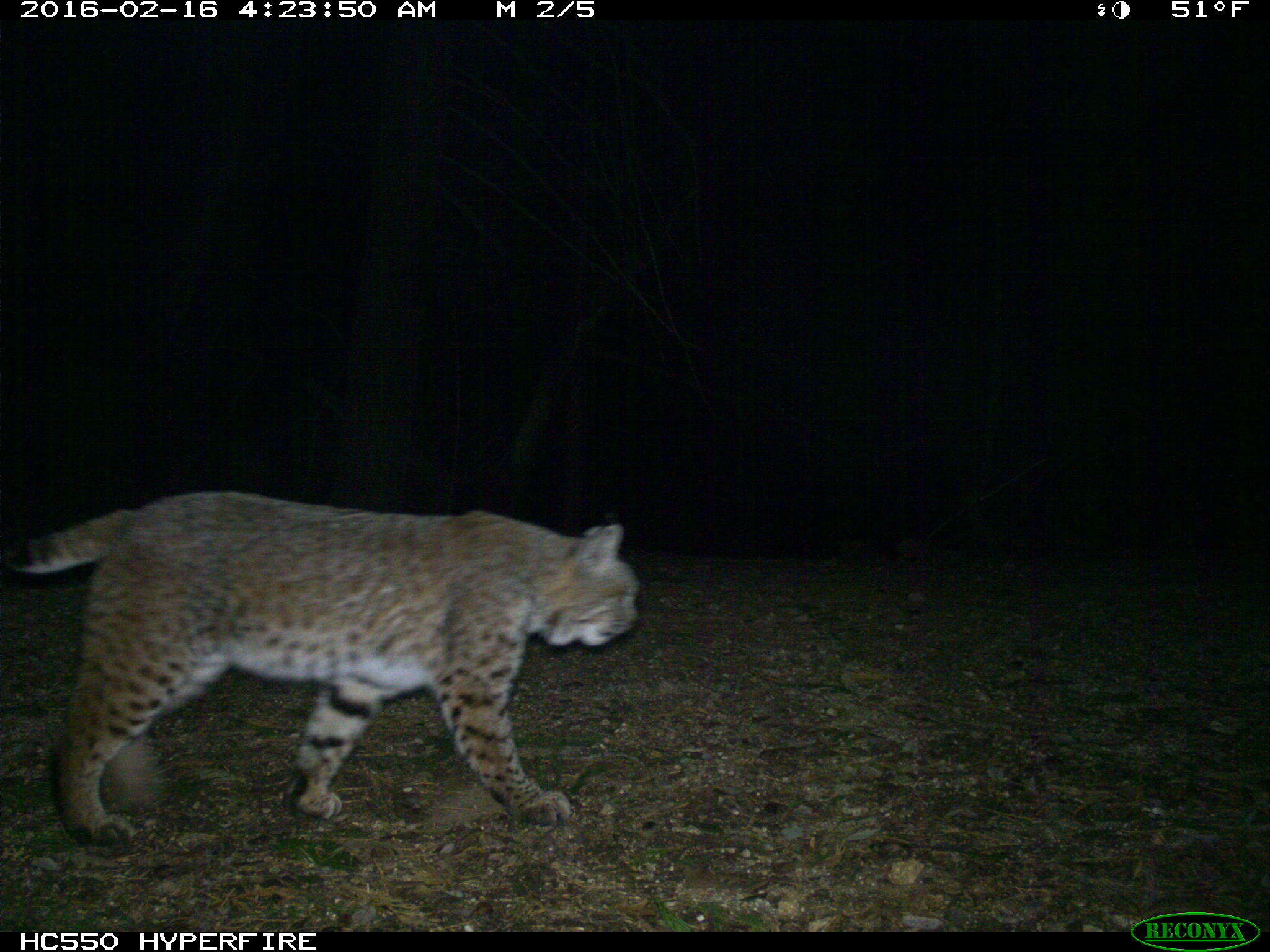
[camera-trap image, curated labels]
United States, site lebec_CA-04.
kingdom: Animalia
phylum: Chordata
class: Mammalia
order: Carnivora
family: Felidae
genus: Lynx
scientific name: Lynx rufus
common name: bobcat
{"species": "Lynx rufus (bobcat)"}